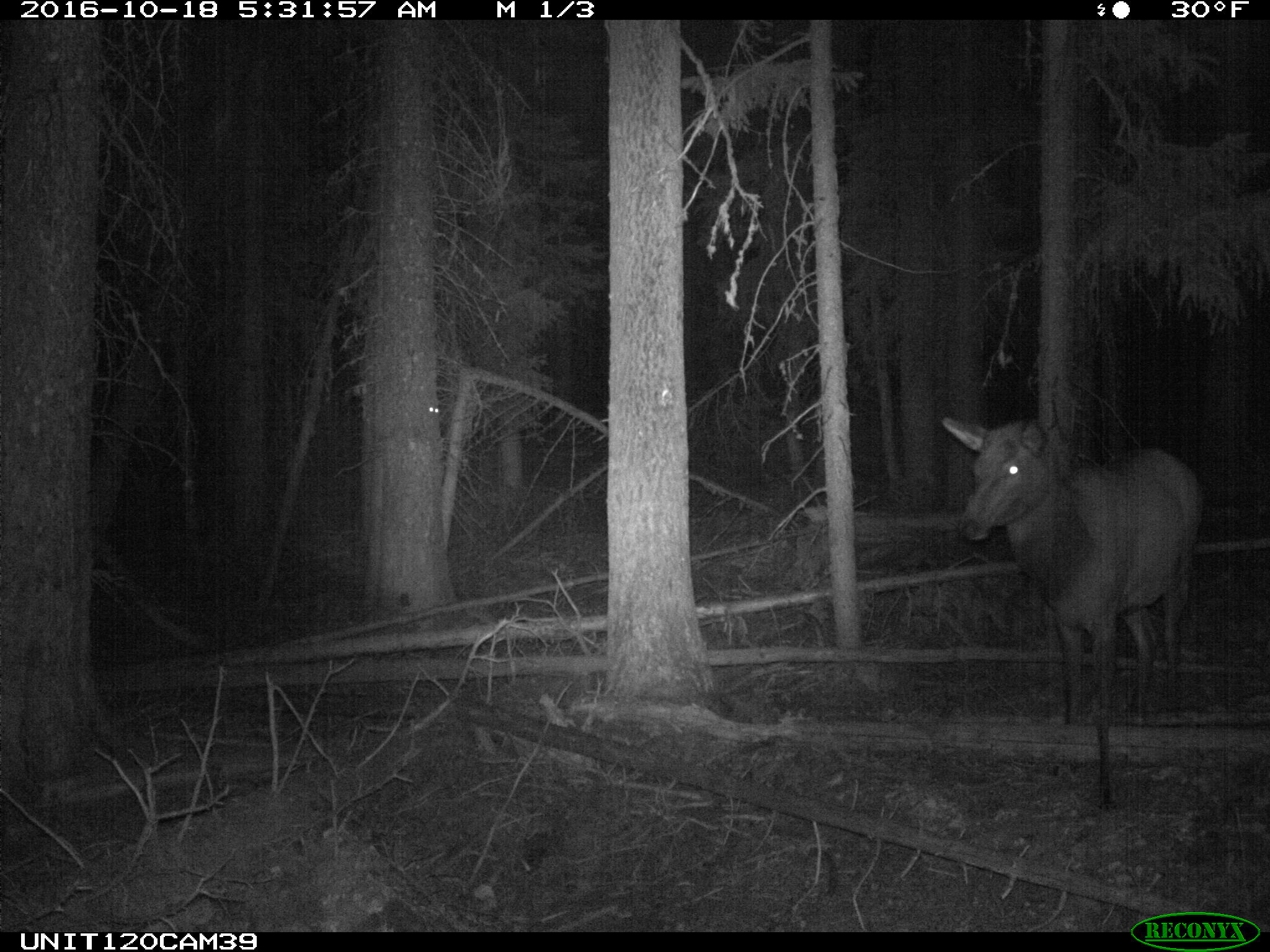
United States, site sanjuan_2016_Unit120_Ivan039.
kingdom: Animalia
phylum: Chordata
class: Mammalia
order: Artiodactyla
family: Cervidae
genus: Cervus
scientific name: Cervus elaphus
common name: red deer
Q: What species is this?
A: Cervus elaphus (red deer).